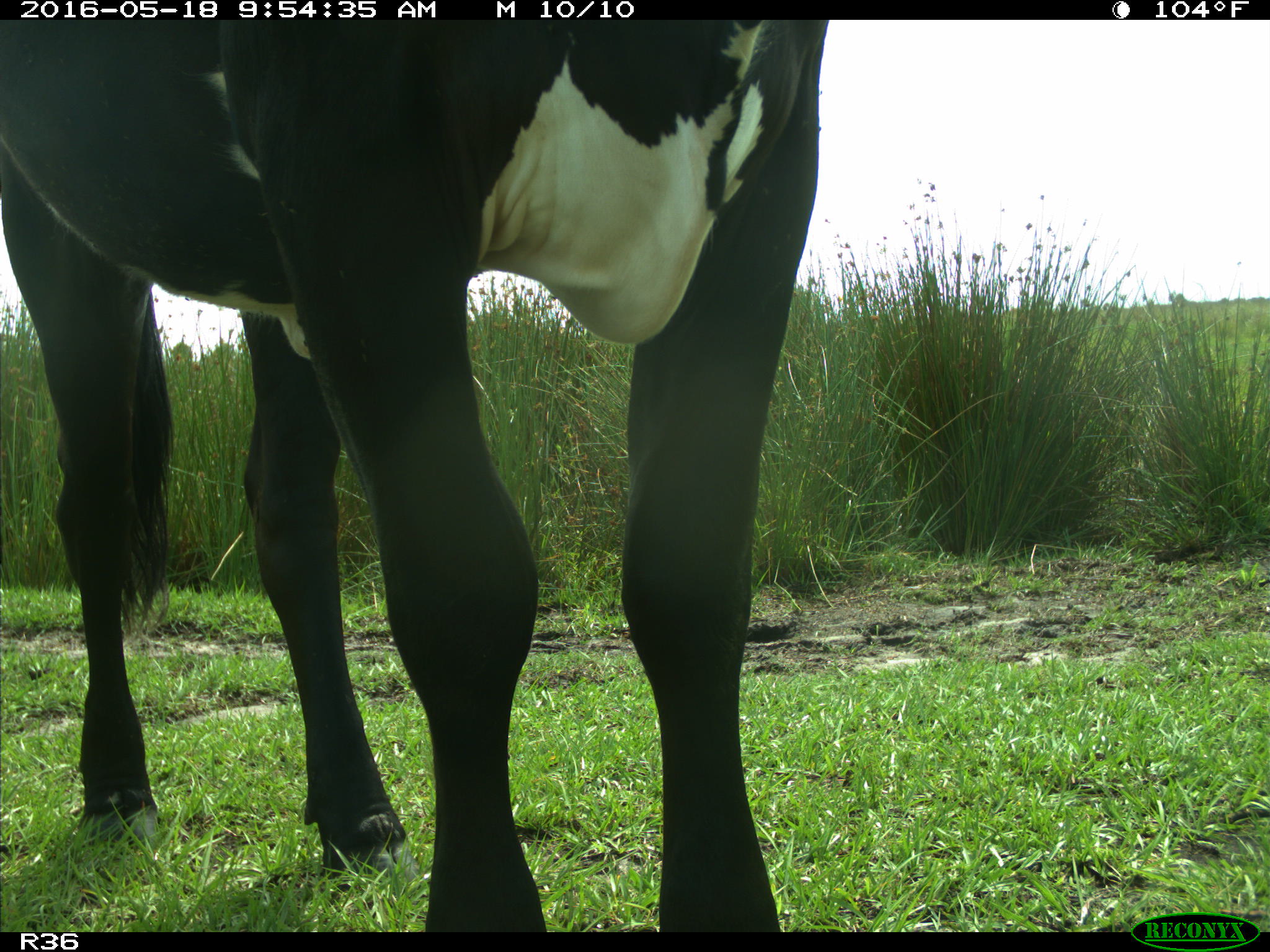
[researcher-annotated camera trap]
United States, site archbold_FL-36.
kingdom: Animalia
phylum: Chordata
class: Mammalia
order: Artiodactyla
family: Bovidae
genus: Bos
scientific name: Bos taurus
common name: domestic cow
Bos taurus (domestic cow).